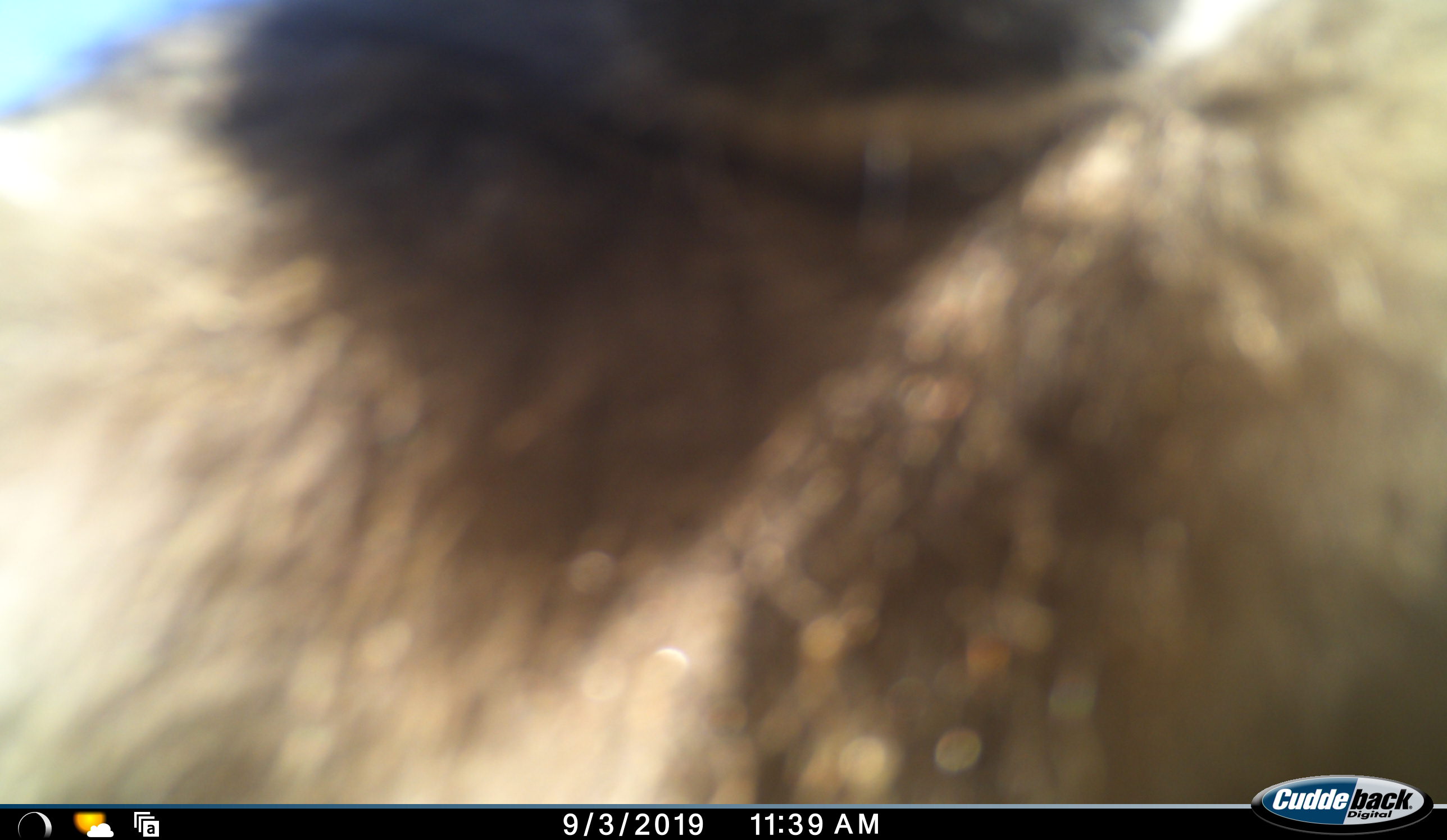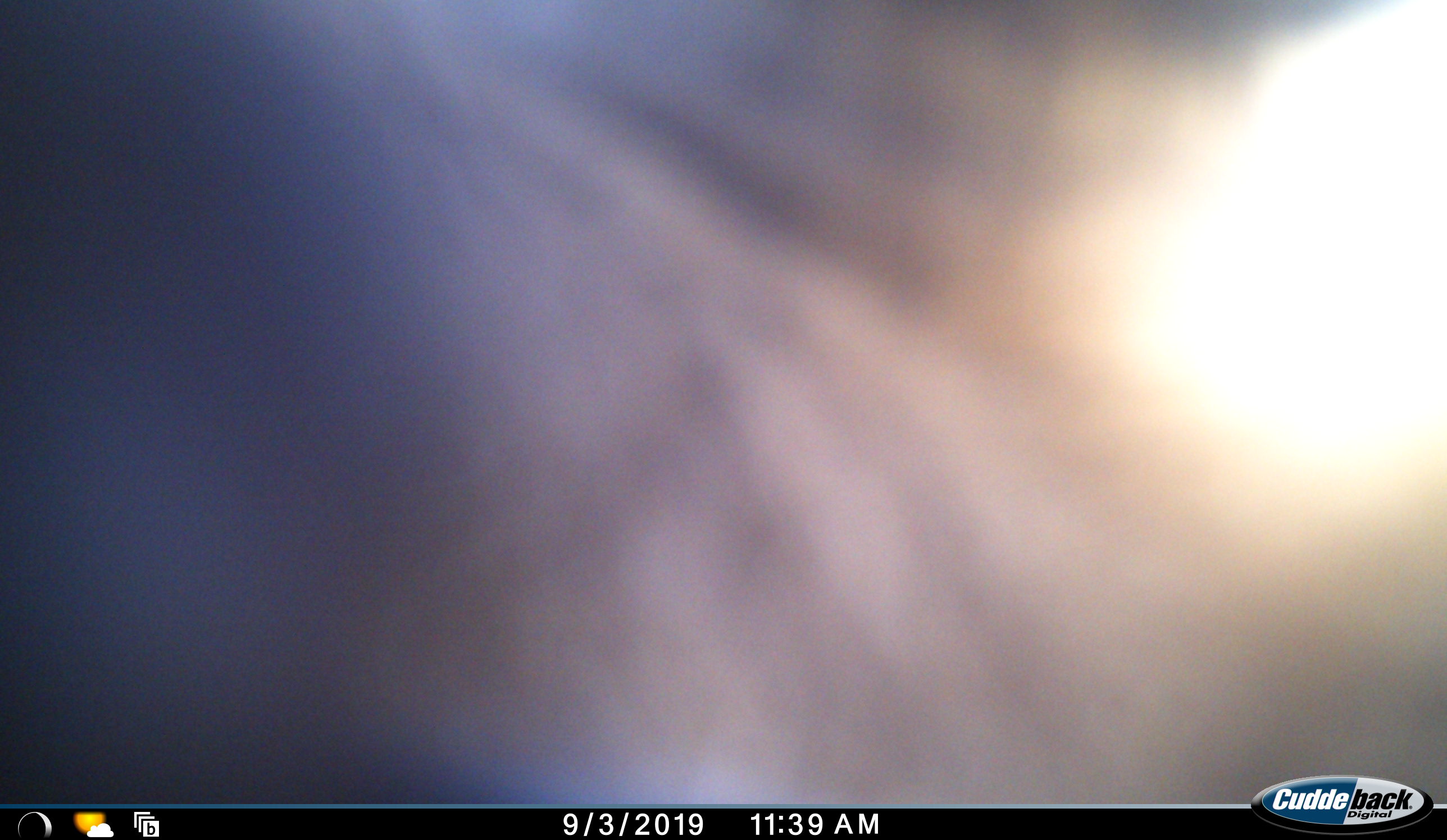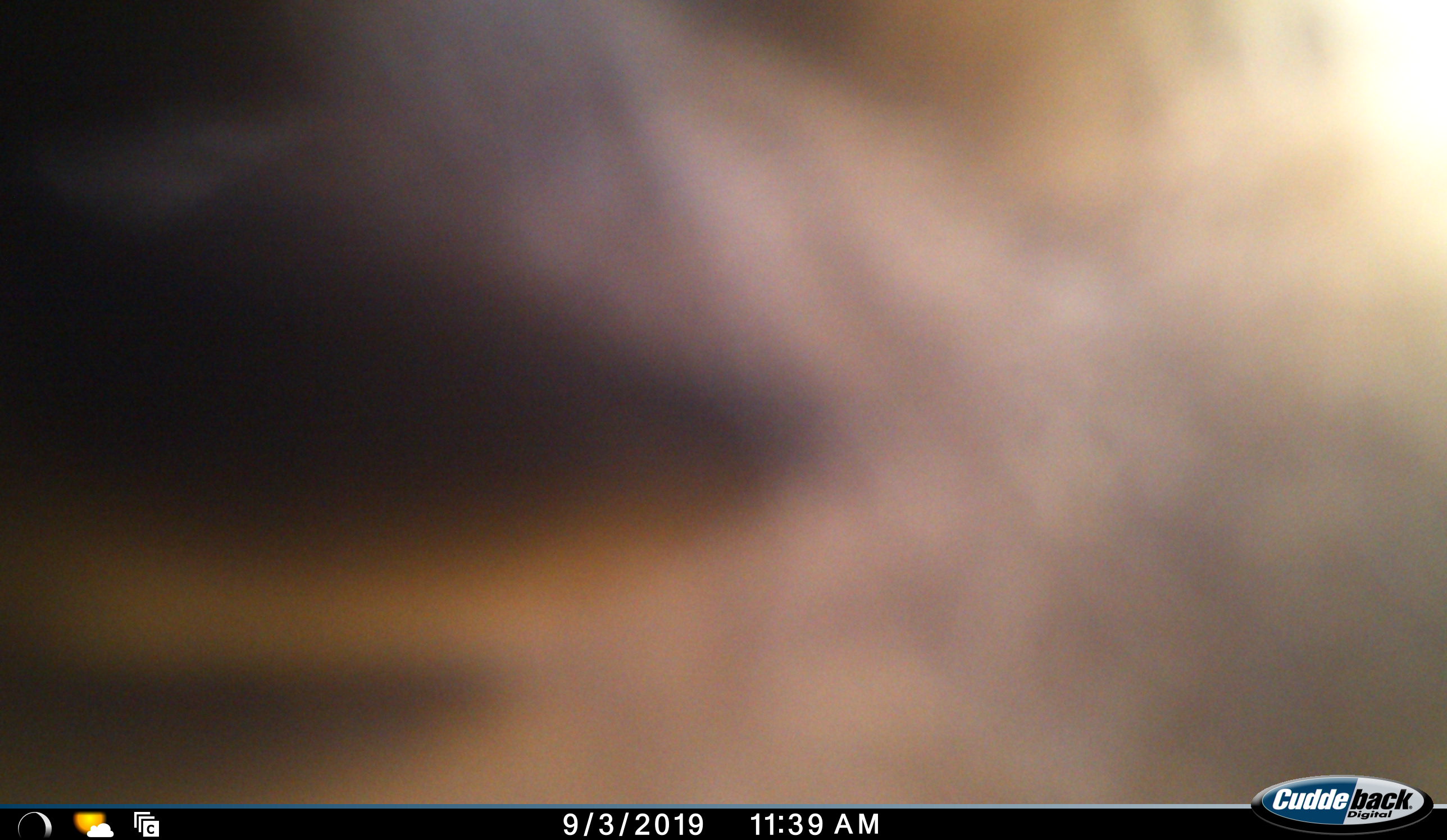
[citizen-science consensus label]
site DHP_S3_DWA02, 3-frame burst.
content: unidentified animal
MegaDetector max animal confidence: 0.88